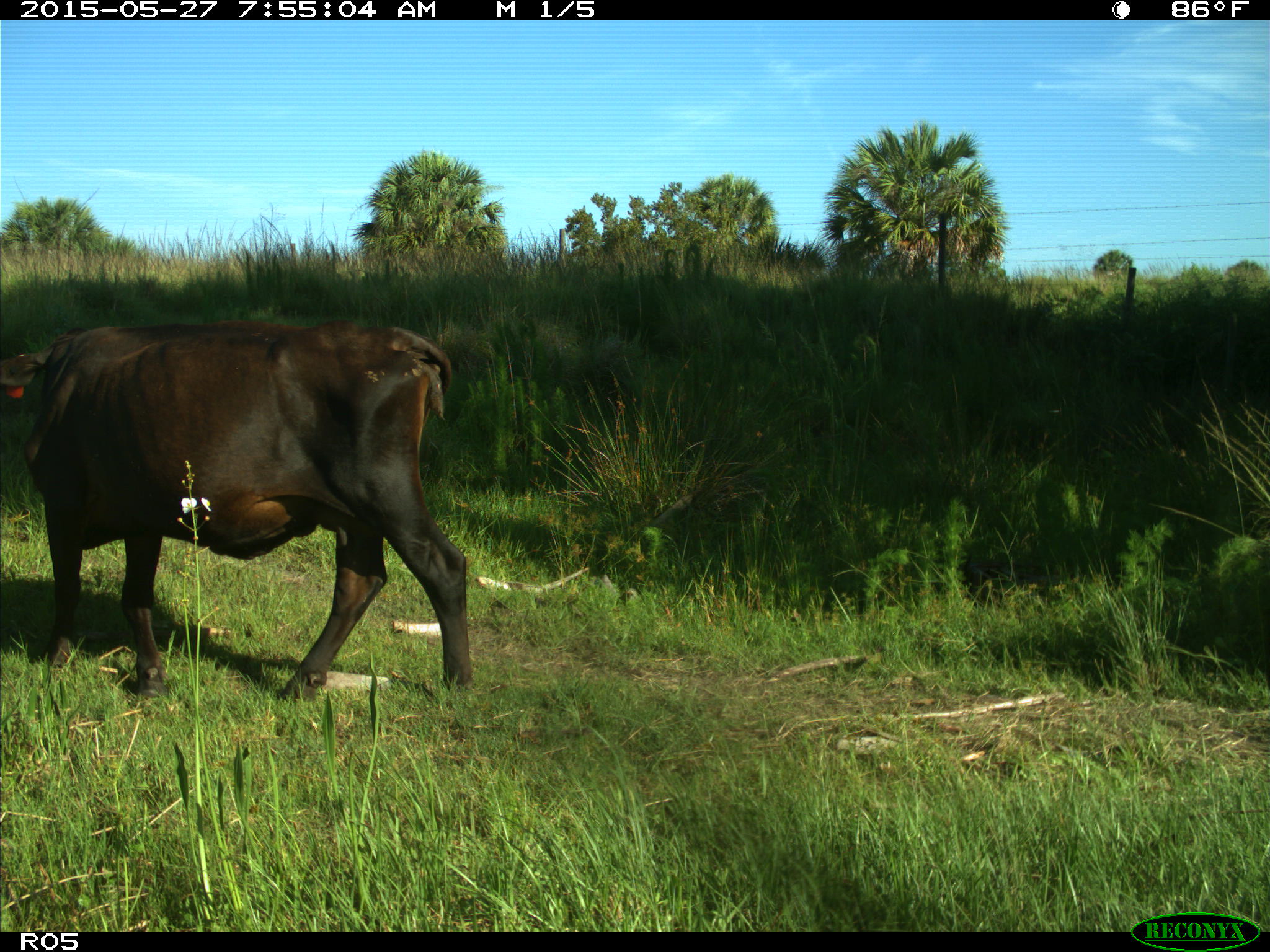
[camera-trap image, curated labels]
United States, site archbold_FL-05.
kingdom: Animalia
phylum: Chordata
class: Mammalia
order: Artiodactyla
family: Bovidae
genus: Bos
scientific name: Bos taurus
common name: domestic cow